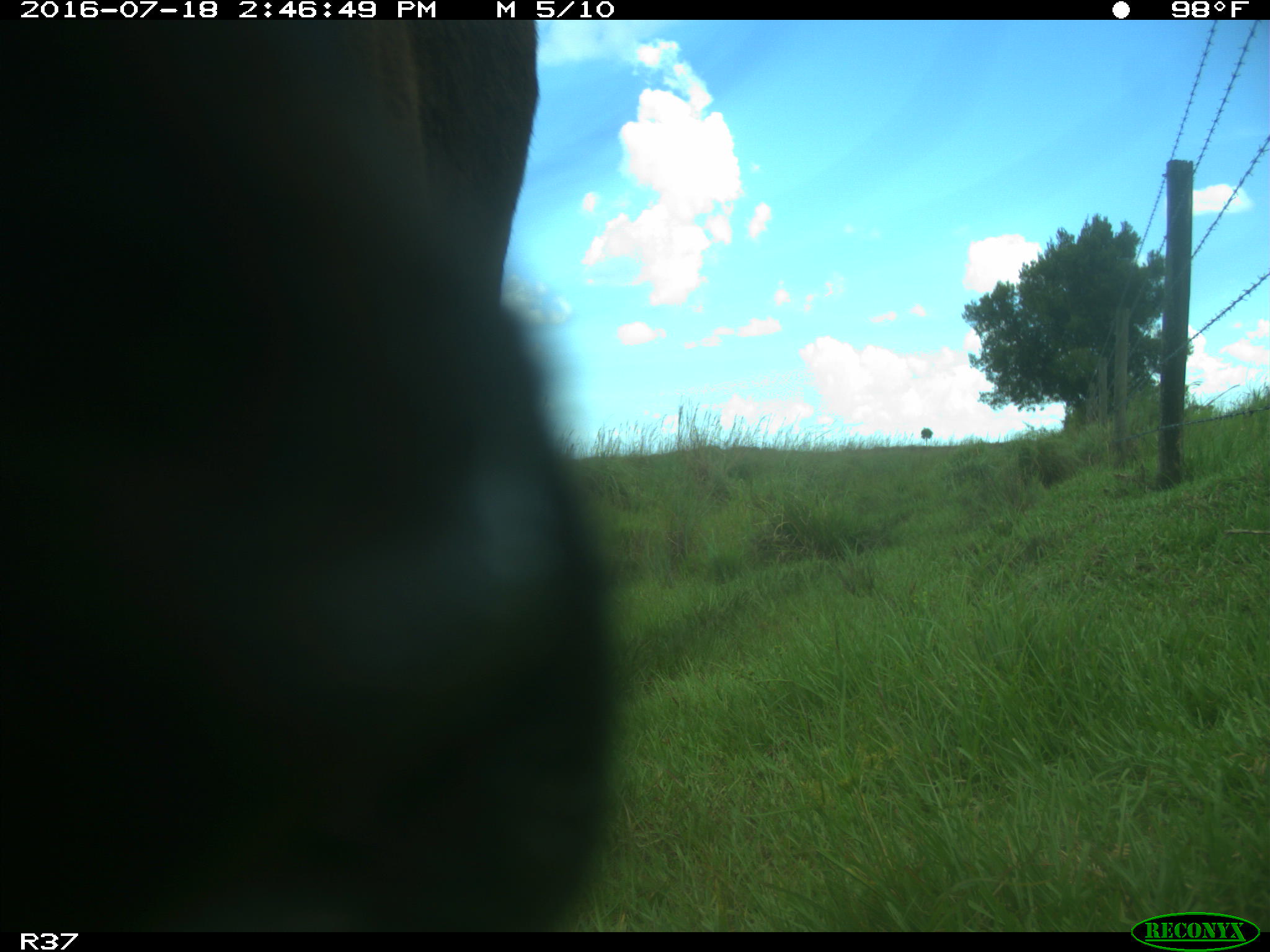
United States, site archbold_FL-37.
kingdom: Animalia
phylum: Chordata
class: Mammalia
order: Artiodactyla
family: Bovidae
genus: Bos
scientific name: Bos taurus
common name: domestic cow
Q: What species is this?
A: Bos taurus (domestic cow).